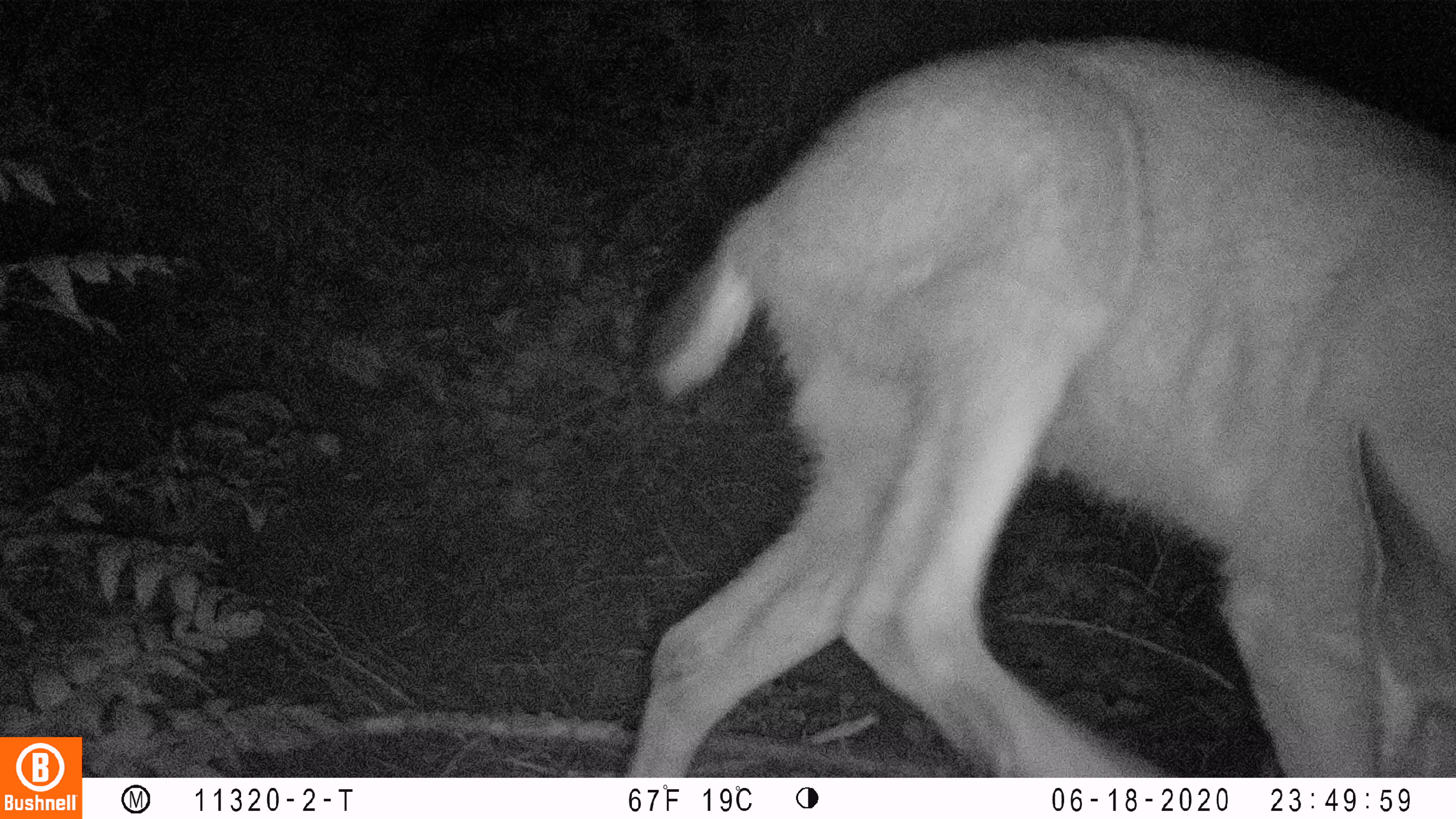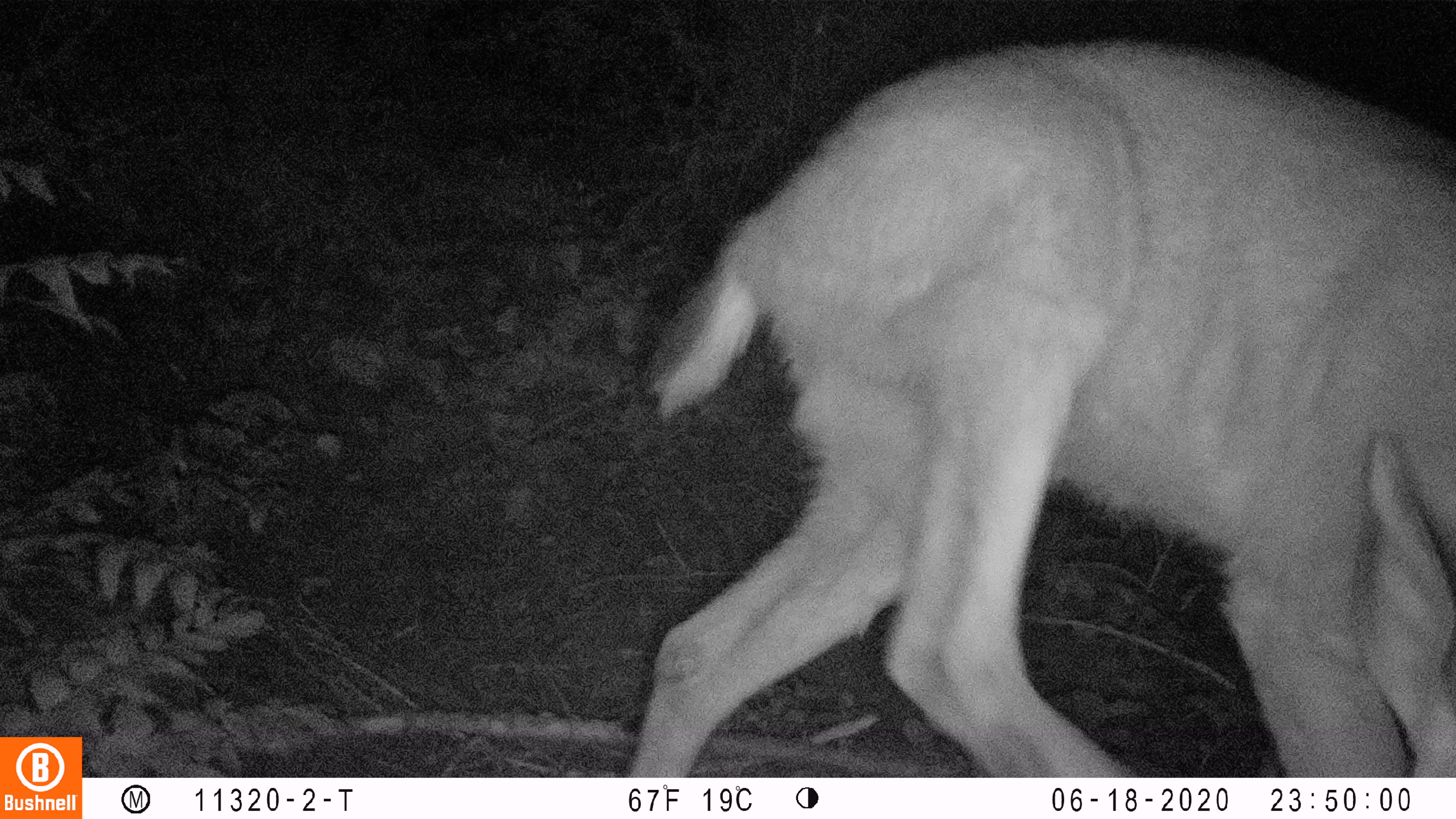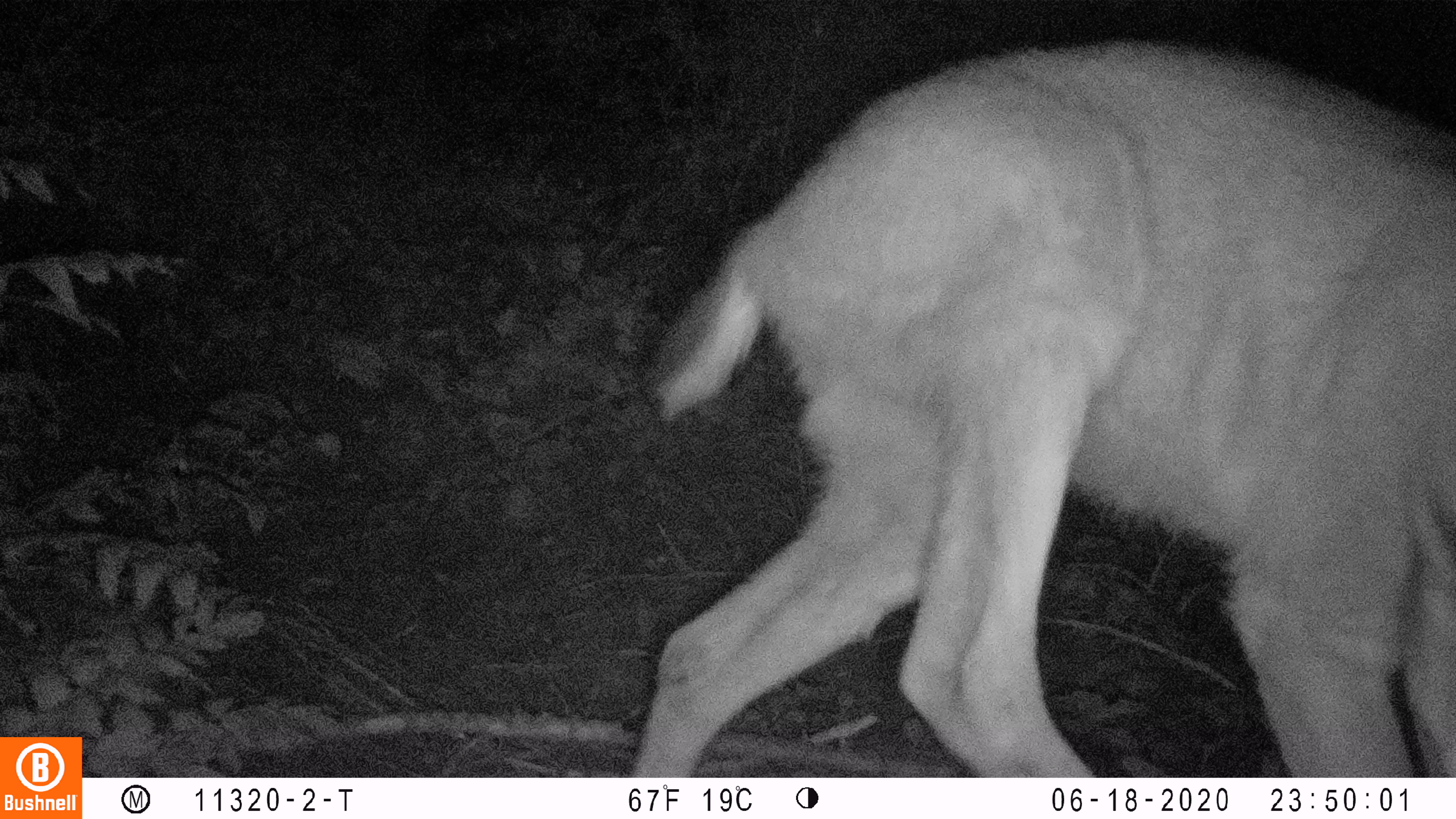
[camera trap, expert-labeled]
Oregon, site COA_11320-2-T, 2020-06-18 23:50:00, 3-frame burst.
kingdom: Animalia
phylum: Chordata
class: Mammalia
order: Artiodactyla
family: Cervidae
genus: Odocoileus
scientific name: Odocoileus hemionus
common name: black-tailed deer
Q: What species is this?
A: Black-tailed deer (Odocoileus hemionus).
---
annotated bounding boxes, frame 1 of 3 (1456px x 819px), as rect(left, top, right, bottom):
black-tailed deer: rect(624, 25, 1451, 774)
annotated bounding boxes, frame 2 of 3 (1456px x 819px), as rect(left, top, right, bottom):
black-tailed deer: rect(620, 25, 1455, 772)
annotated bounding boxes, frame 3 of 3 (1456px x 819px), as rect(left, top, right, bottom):
black-tailed deer: rect(630, 29, 1453, 774)